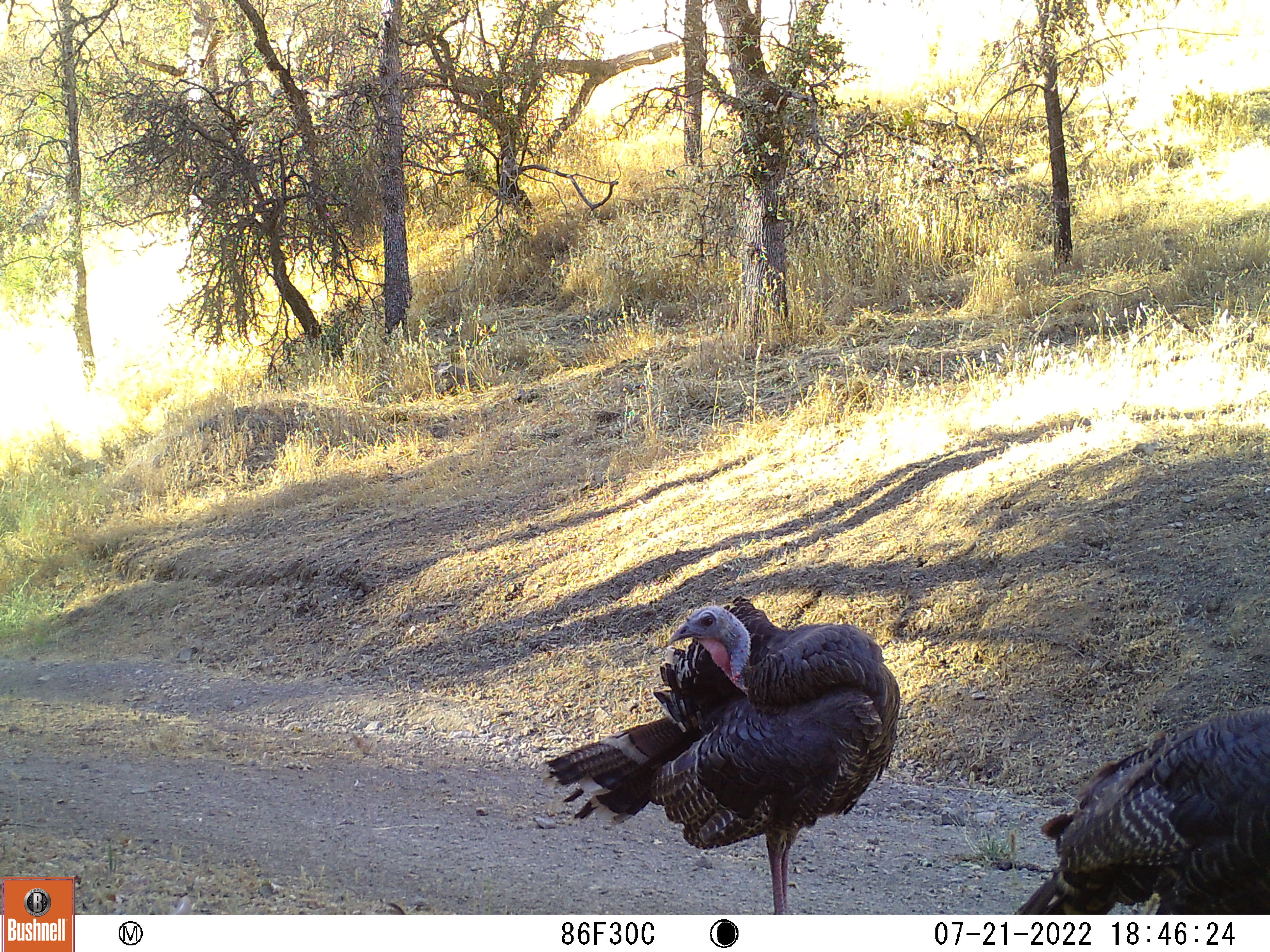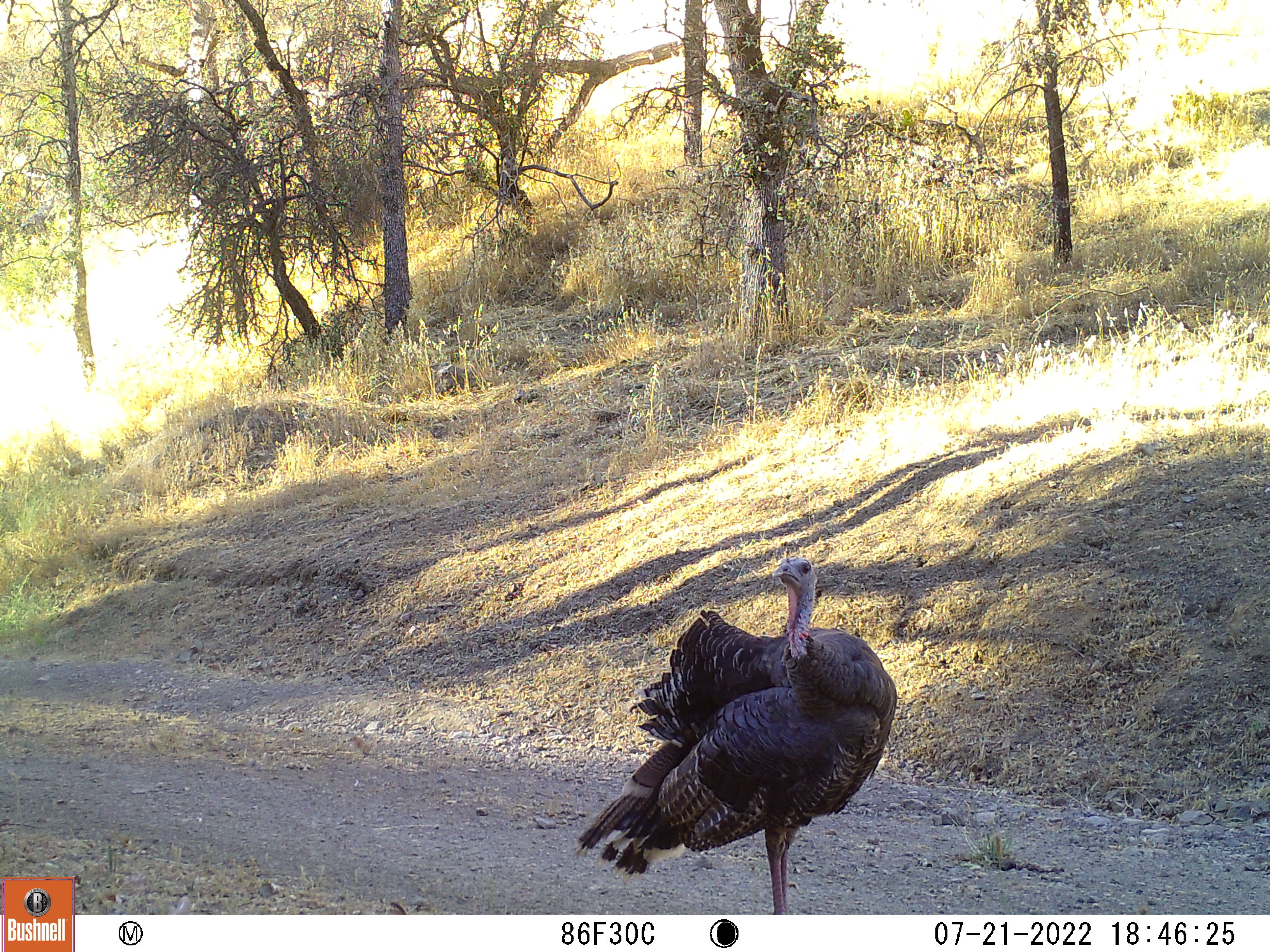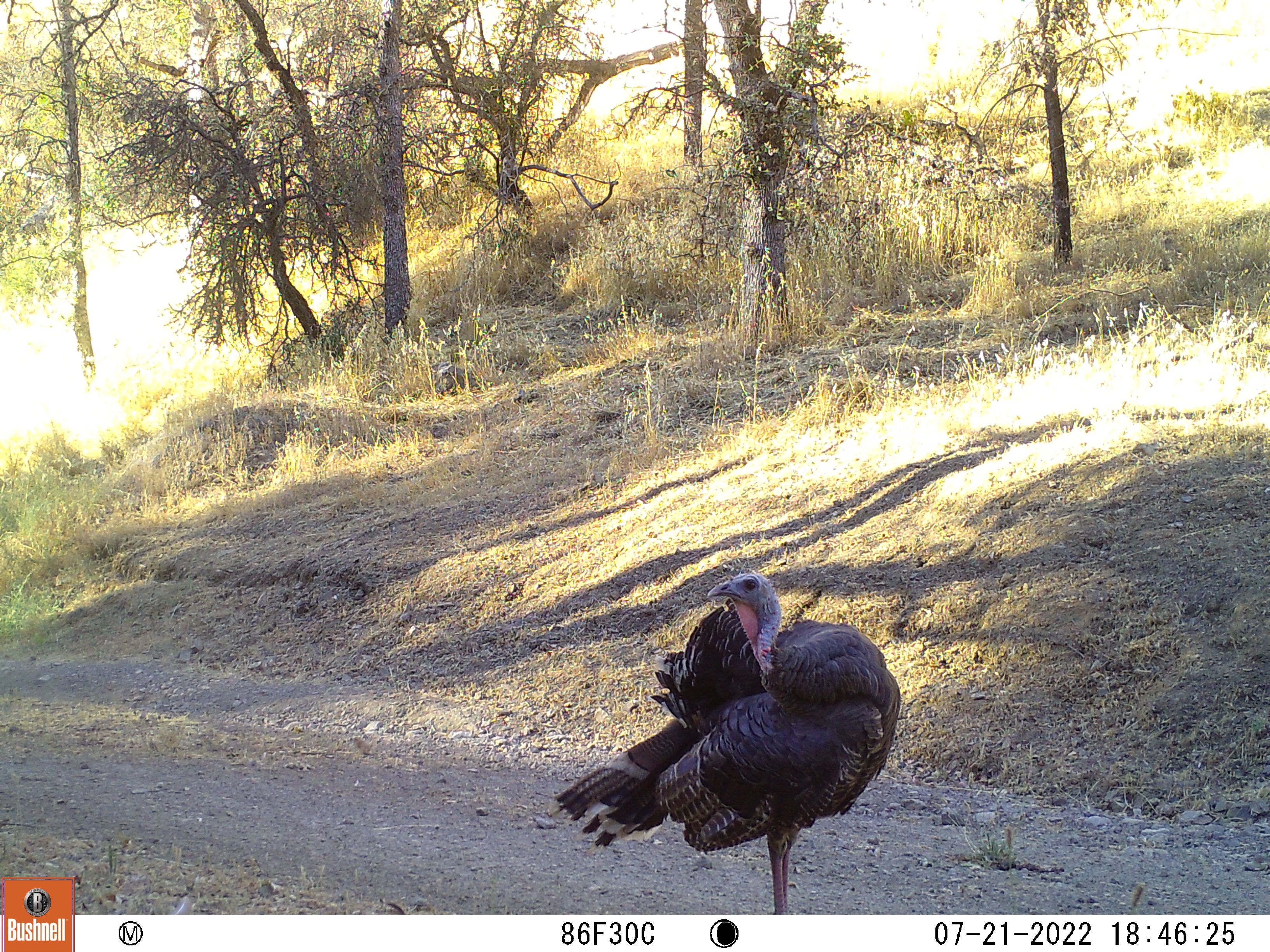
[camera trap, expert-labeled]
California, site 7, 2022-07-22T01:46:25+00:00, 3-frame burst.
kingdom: Animalia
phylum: Chordata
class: Aves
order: Galliformes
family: Phasianidae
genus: Meleagris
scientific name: Meleagris gallopavo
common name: turkey